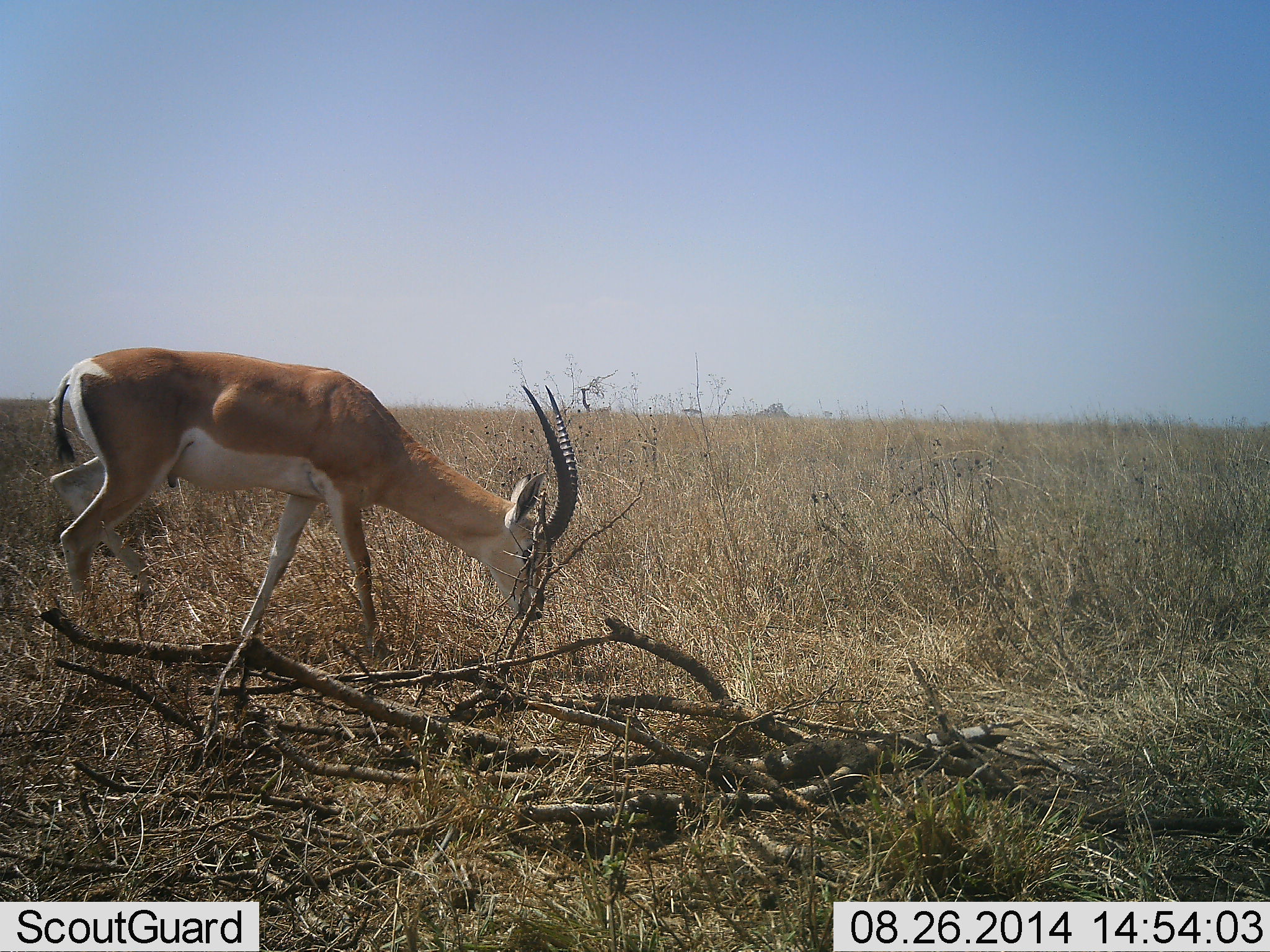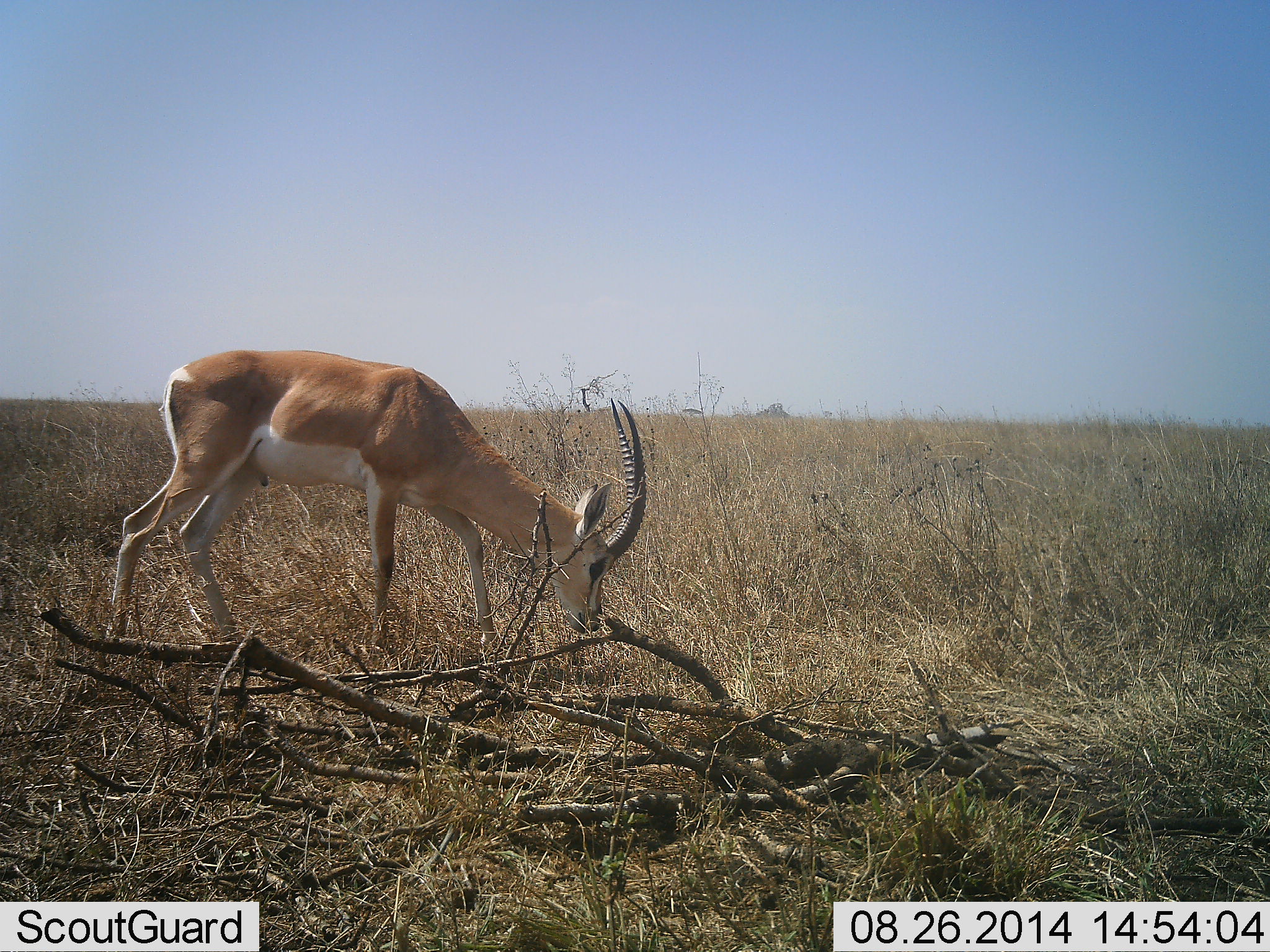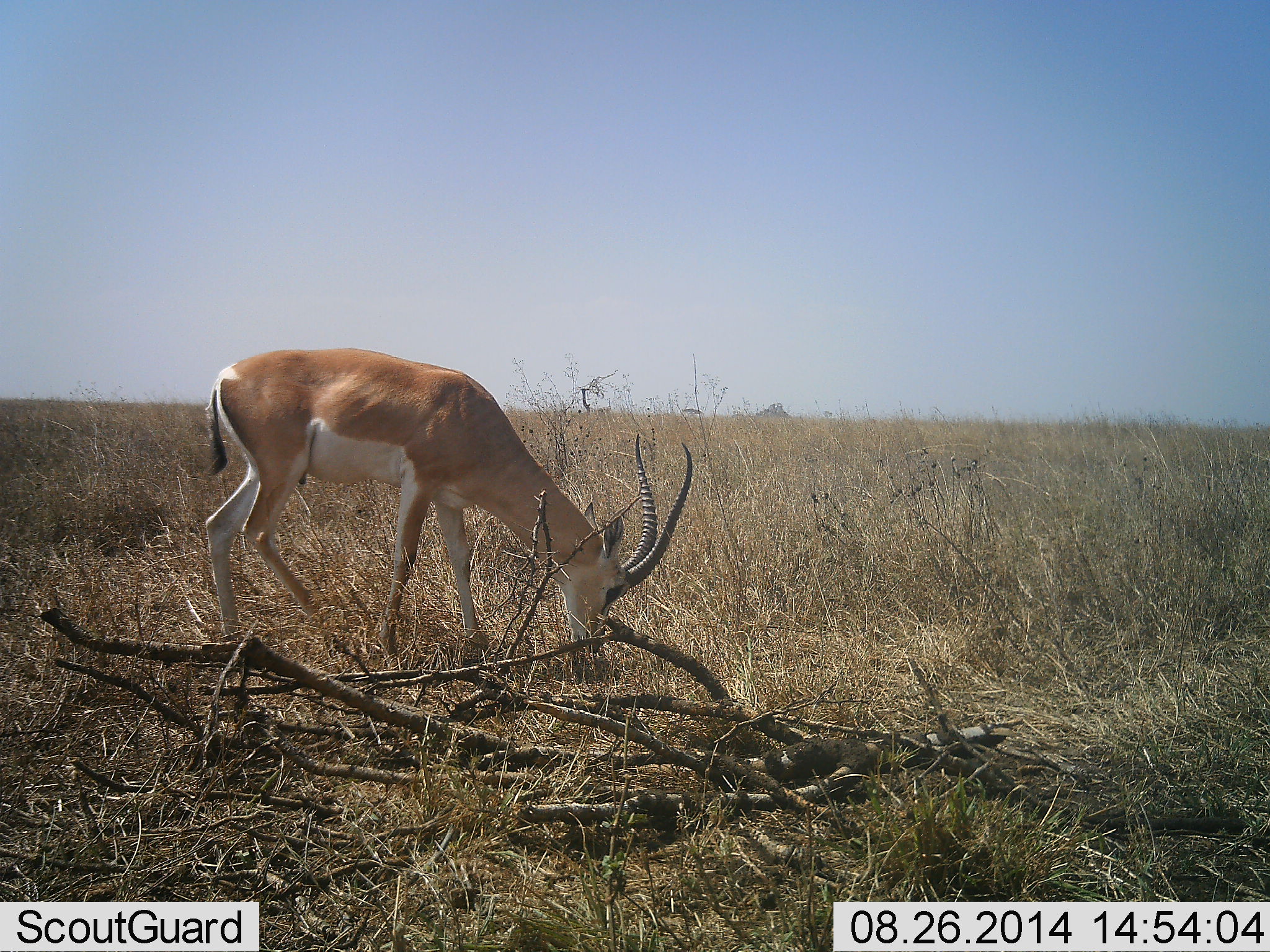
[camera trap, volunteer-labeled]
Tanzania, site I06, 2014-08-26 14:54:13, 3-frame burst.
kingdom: Animalia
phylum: Chordata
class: Mammalia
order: Artiodactyla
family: Bovidae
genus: Nanger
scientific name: Nanger granti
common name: grant's gazelle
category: gazellegrants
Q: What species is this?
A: Gazellegrants (grant's gazelle) (Nanger granti).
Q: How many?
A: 1.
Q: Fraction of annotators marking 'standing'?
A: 10%.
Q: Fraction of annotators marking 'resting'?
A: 0%.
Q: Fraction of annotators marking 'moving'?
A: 20%.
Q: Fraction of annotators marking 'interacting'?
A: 0%.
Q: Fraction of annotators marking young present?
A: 0%.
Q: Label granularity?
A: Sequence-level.